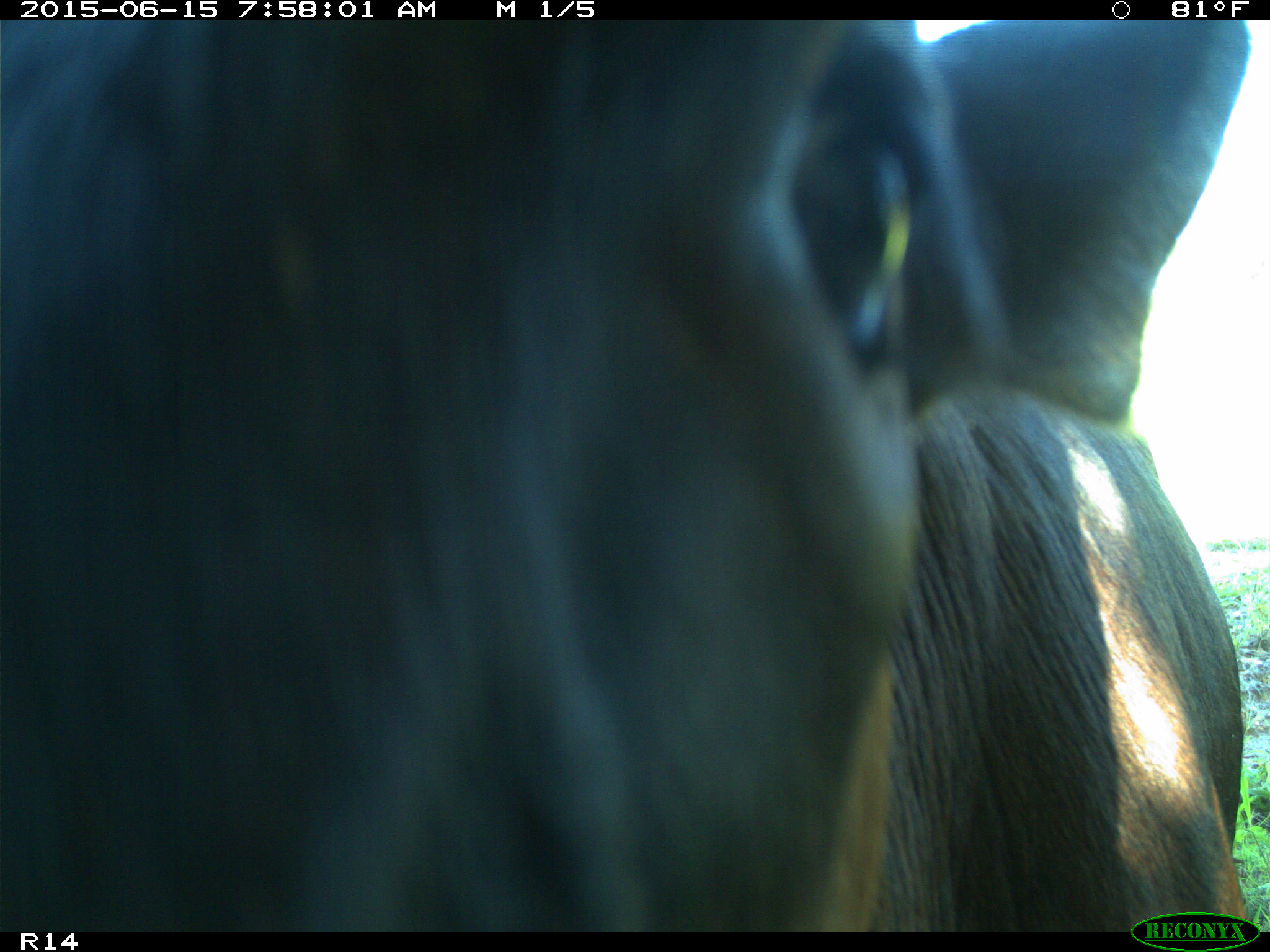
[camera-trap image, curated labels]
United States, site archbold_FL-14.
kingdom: Animalia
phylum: Chordata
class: Mammalia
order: Artiodactyla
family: Bovidae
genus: Bos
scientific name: Bos taurus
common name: domestic cow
Bos taurus (domestic cow).